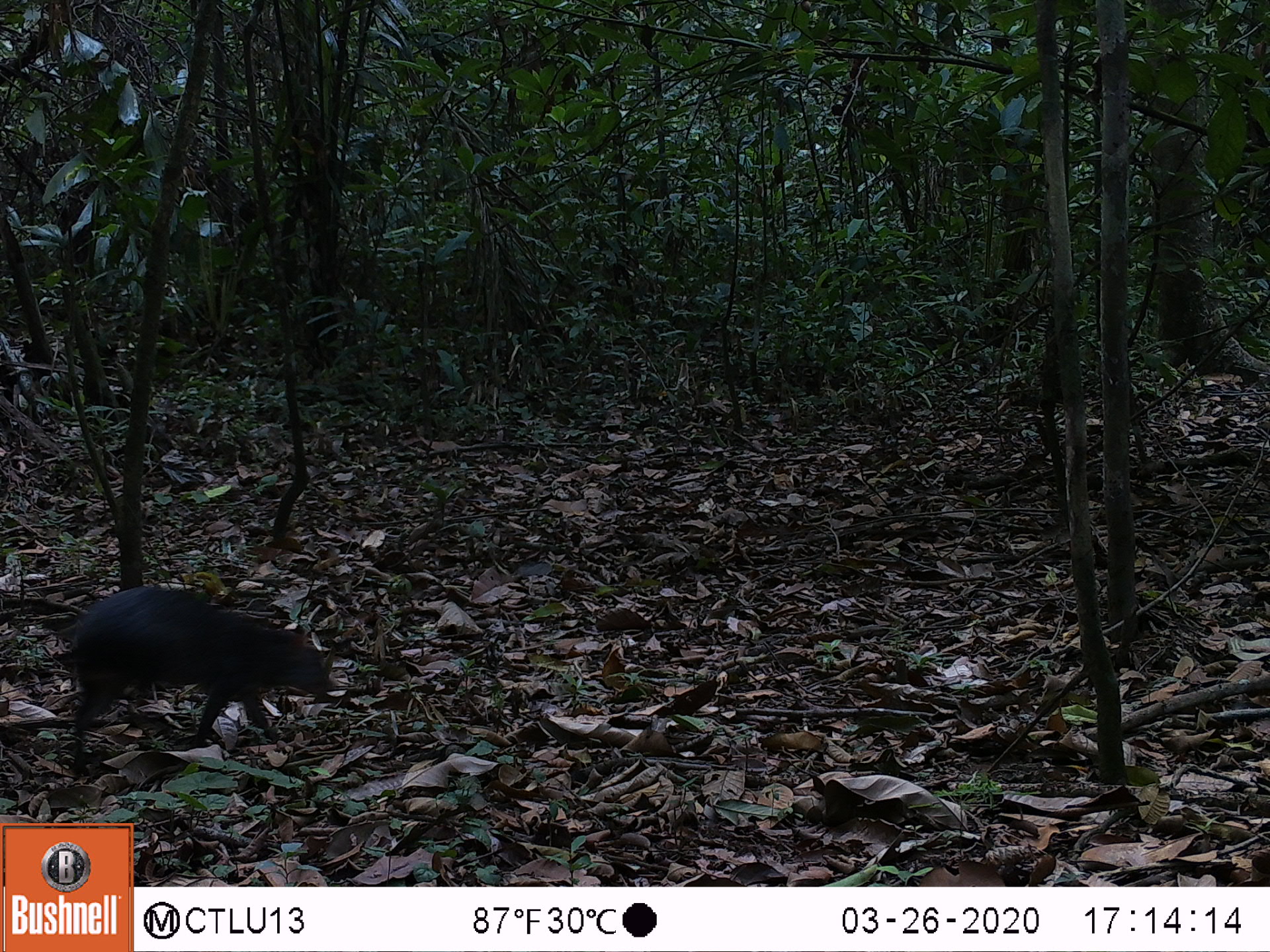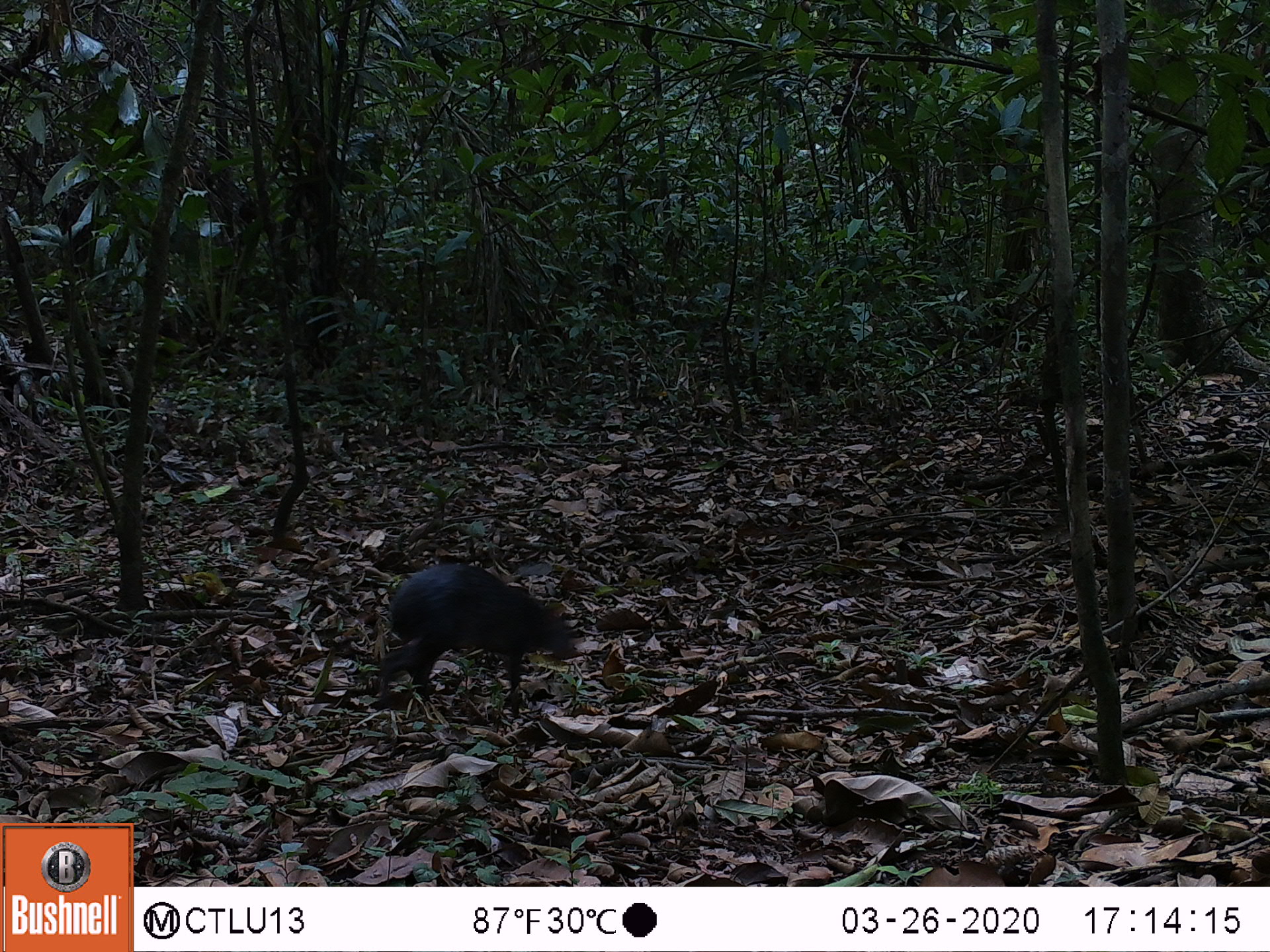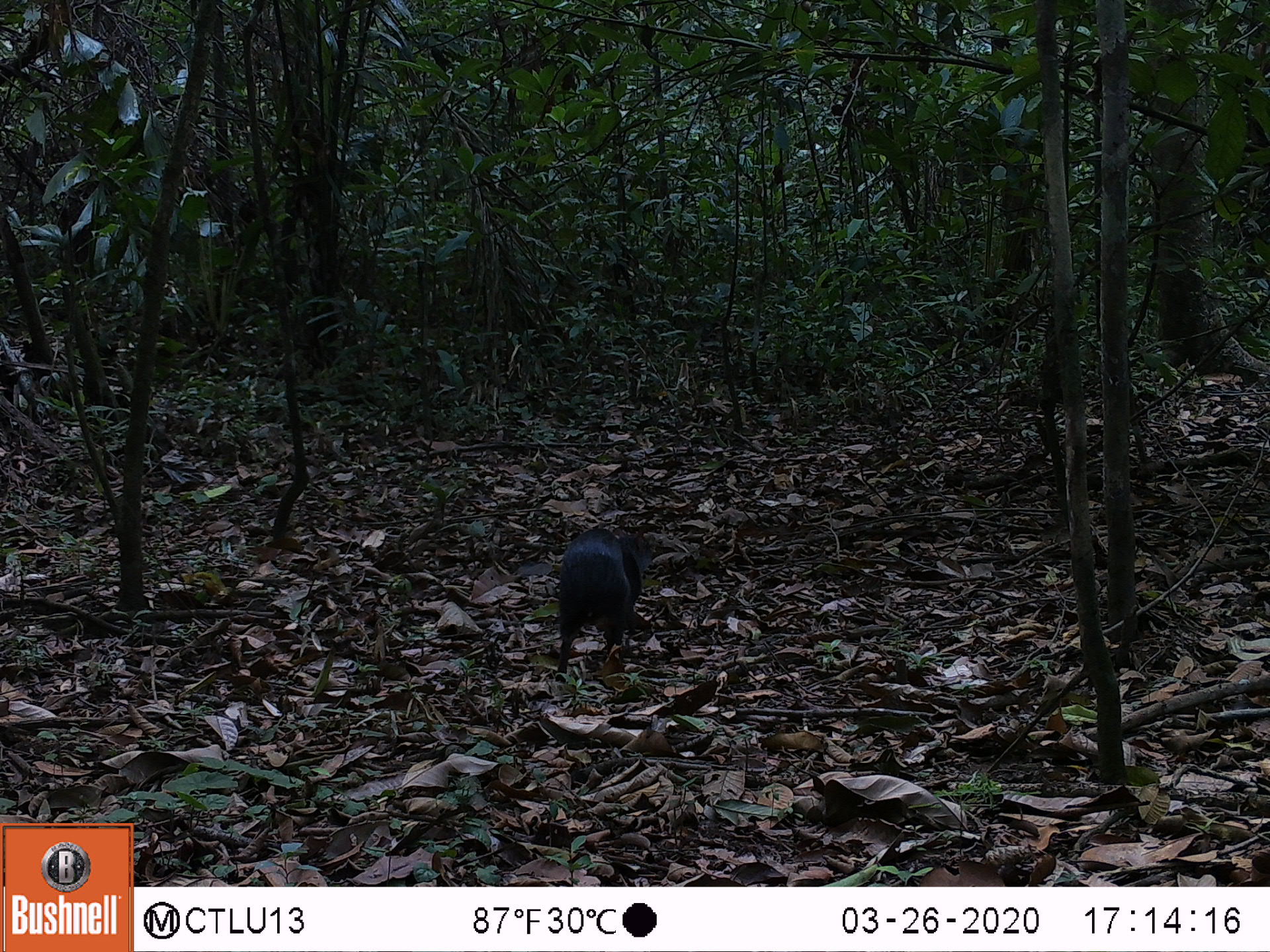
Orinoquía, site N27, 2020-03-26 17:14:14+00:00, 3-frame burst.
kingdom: Animalia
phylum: Chordata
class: Mammalia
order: Rodentia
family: Dasyproctidae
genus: Dasyprocta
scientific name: Dasyprocta fuliginosa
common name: black agouti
Black agouti (Dasyprocta fuliginosa).